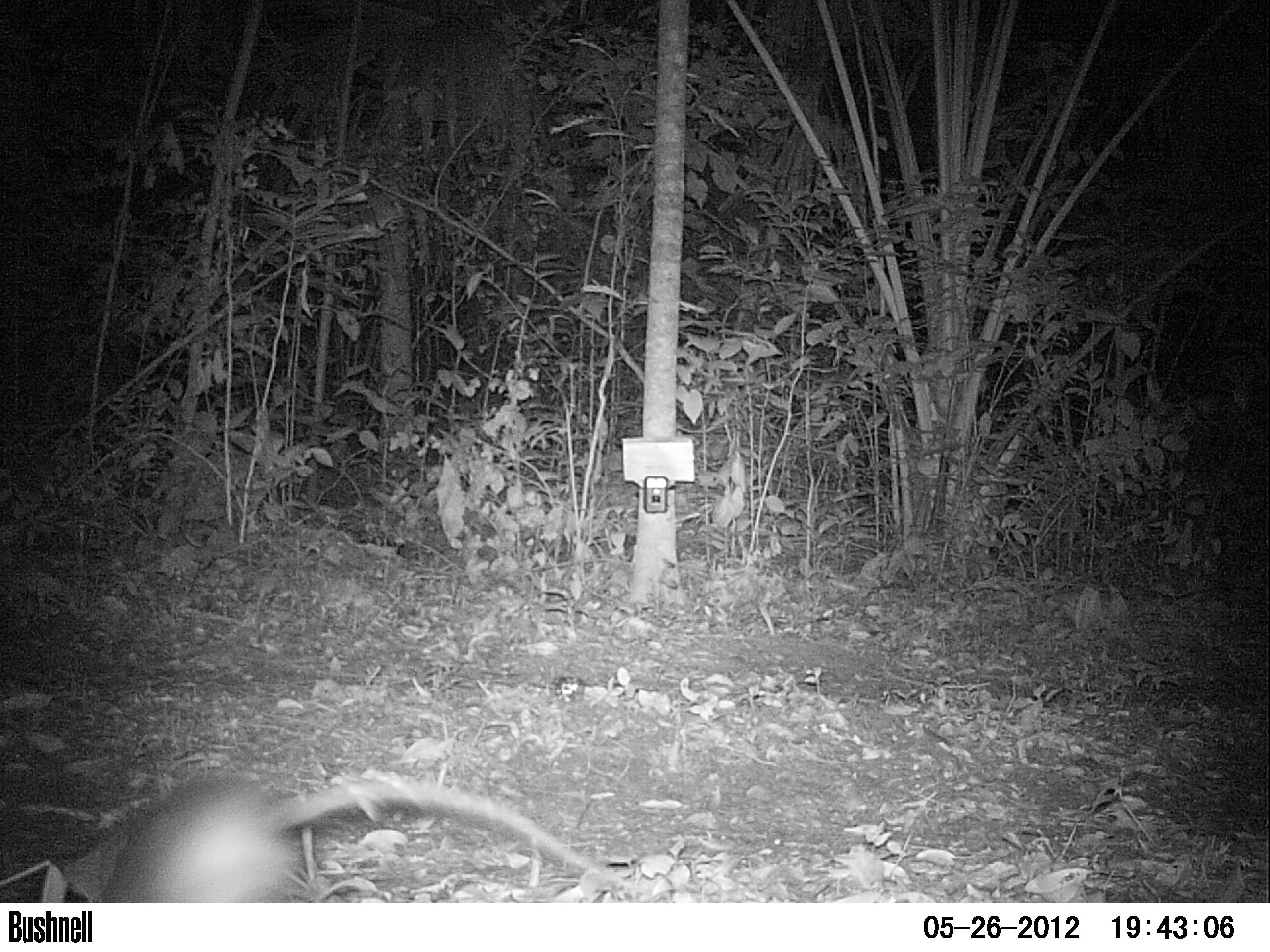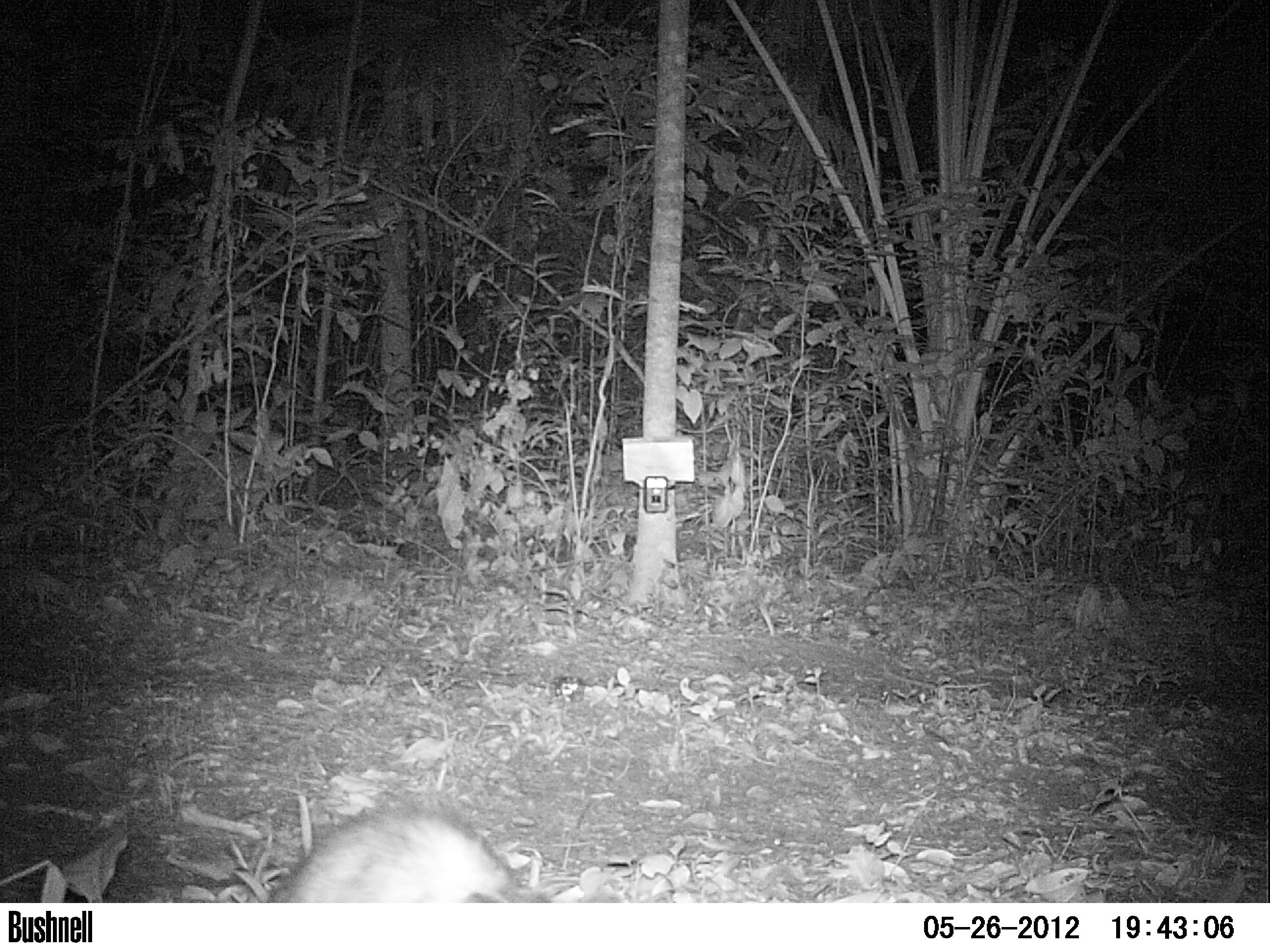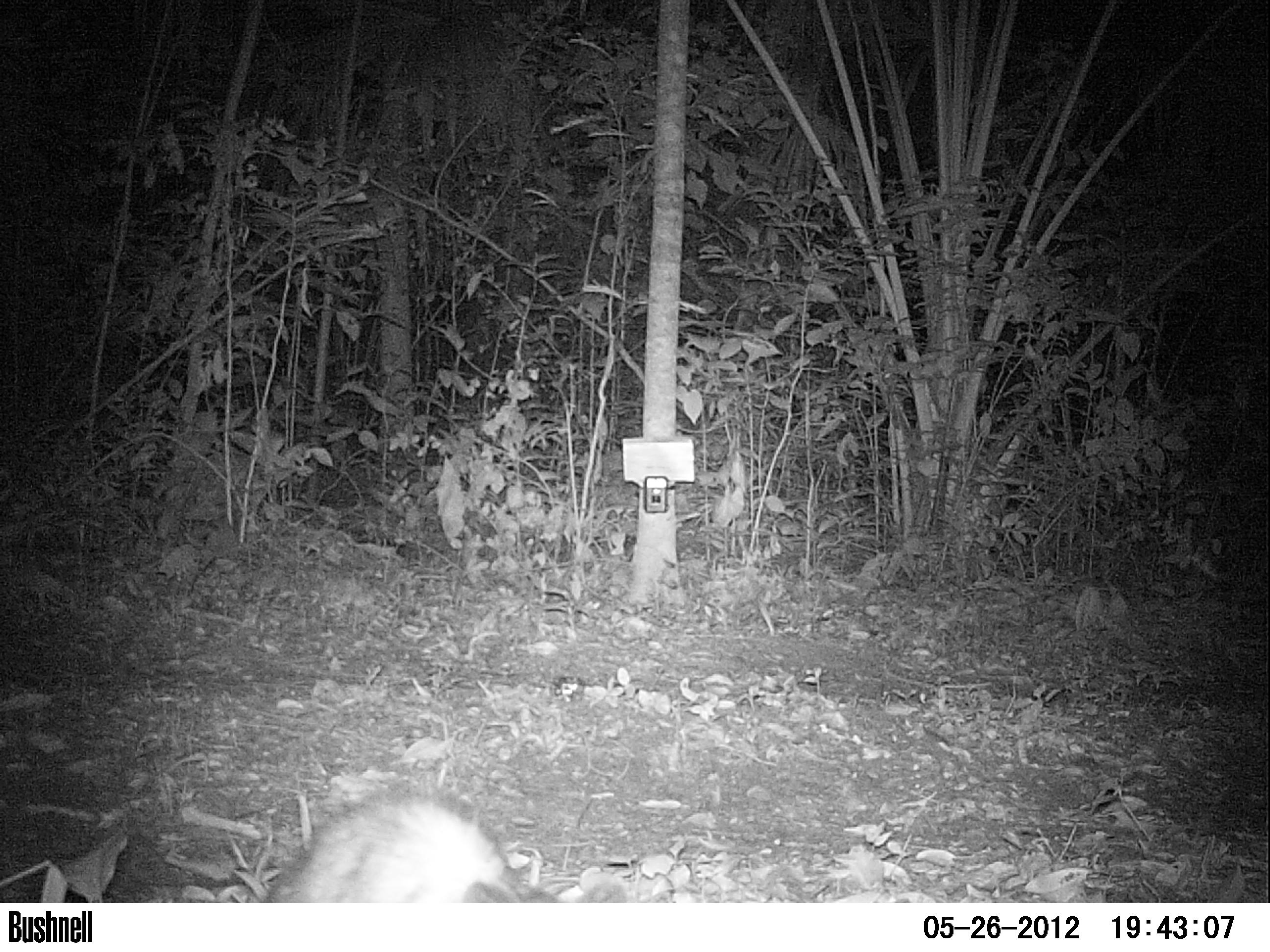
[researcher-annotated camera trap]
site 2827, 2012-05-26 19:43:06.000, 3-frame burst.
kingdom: Animalia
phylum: Chordata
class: Mammalia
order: Didelphimorphia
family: Didelphidae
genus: Didelphis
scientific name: Didelphis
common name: american opossums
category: didelphis sp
Didelphis sp (american opossums) (Didelphis), count 1, age adult.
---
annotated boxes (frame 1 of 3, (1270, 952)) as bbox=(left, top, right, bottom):
didelphis sp: bbox=(98, 763, 634, 902)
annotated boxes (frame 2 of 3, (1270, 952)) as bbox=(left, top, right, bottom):
didelphis sp: bbox=(265, 803, 622, 902)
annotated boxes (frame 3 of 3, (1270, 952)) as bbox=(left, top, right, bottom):
didelphis sp: bbox=(260, 792, 628, 902)